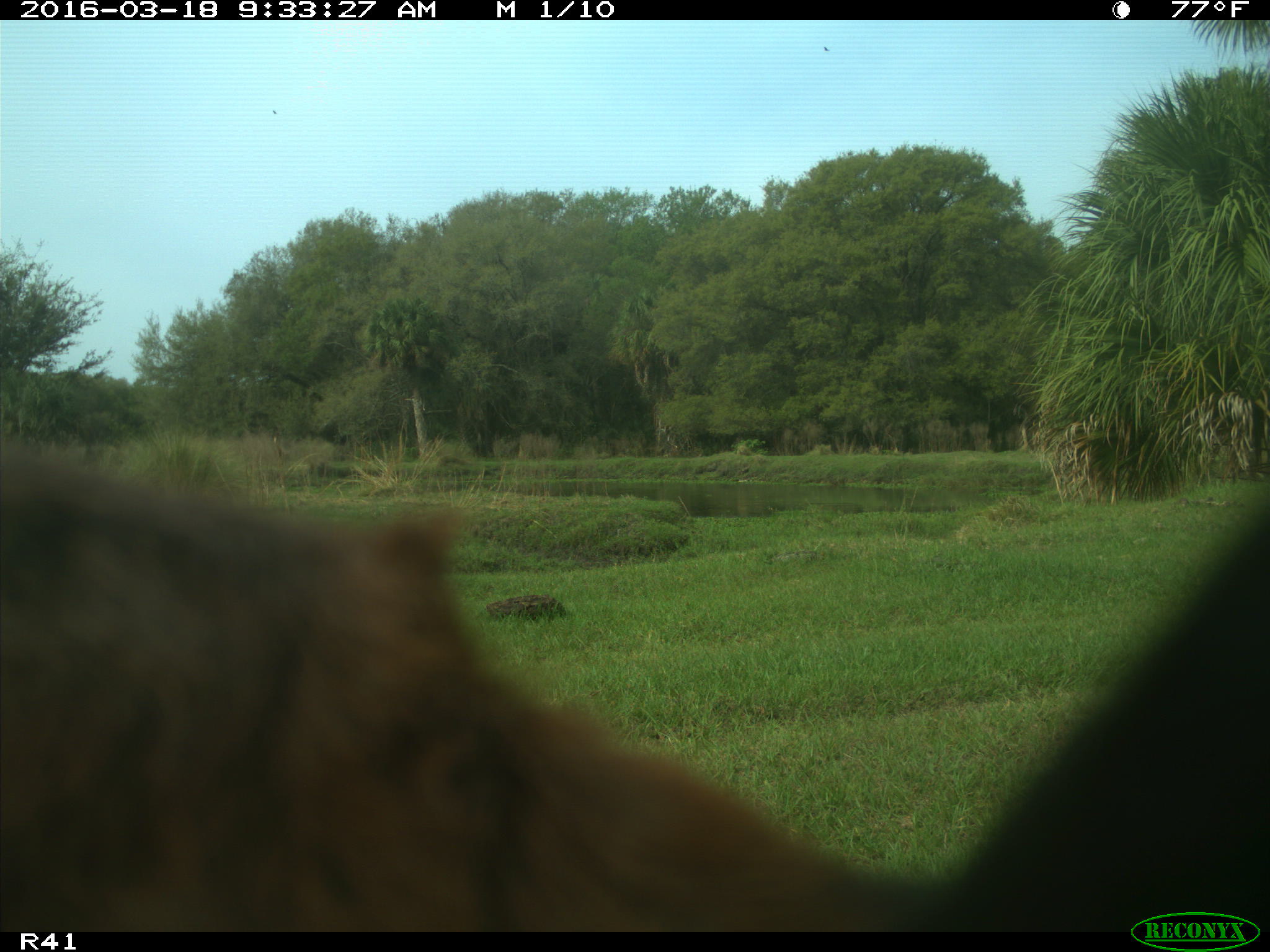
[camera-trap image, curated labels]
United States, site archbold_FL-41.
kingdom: Animalia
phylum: Chordata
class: Mammalia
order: Artiodactyla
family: Bovidae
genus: Bos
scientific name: Bos taurus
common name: domestic cow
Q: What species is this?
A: Bos taurus (domestic cow).